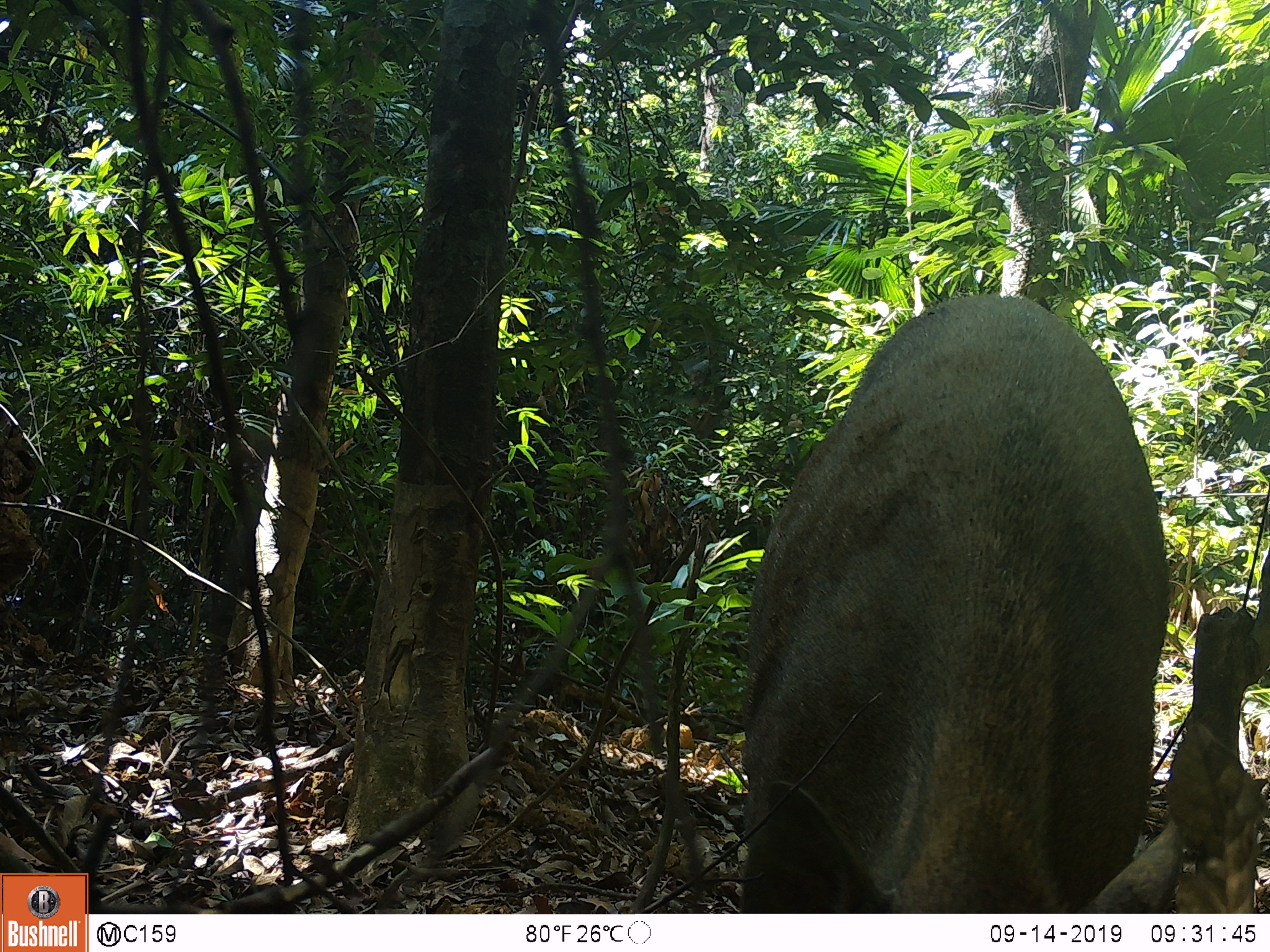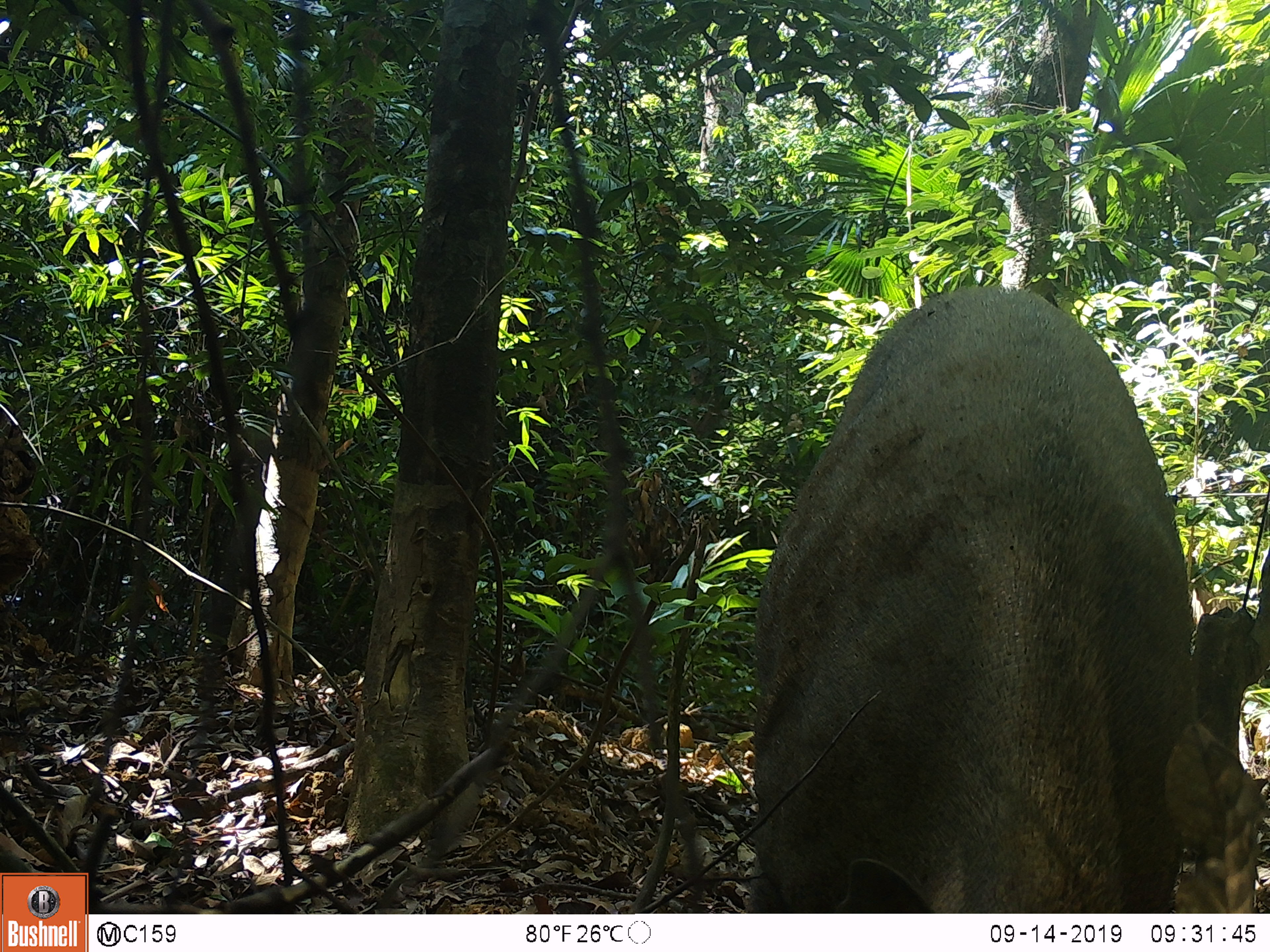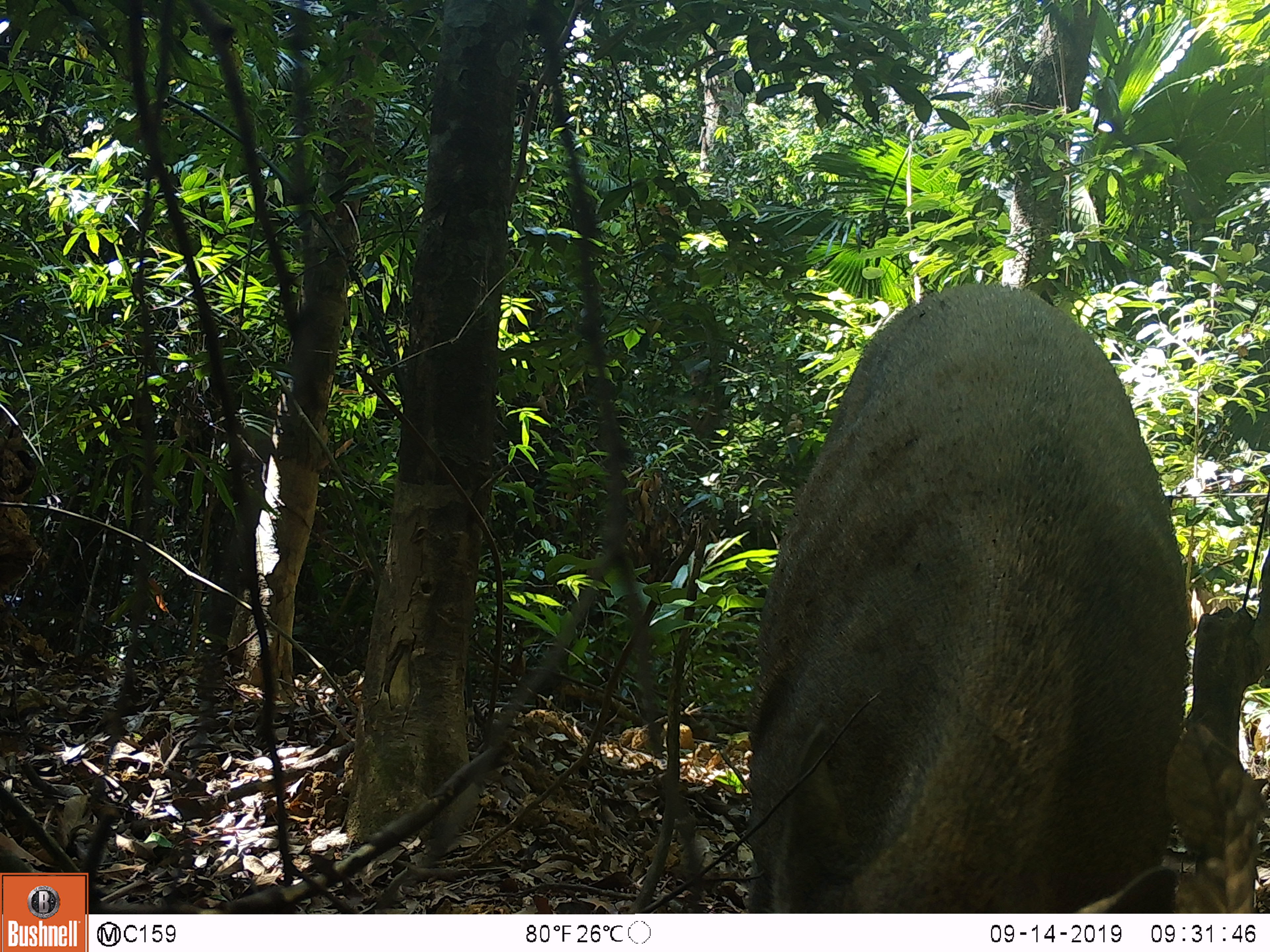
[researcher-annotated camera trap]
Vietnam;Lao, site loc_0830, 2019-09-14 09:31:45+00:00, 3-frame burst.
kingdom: Animalia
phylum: Chordata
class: Mammalia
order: Artiodactyla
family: Suidae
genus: Sus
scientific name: Sus scrofa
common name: eurasian wild pig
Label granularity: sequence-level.